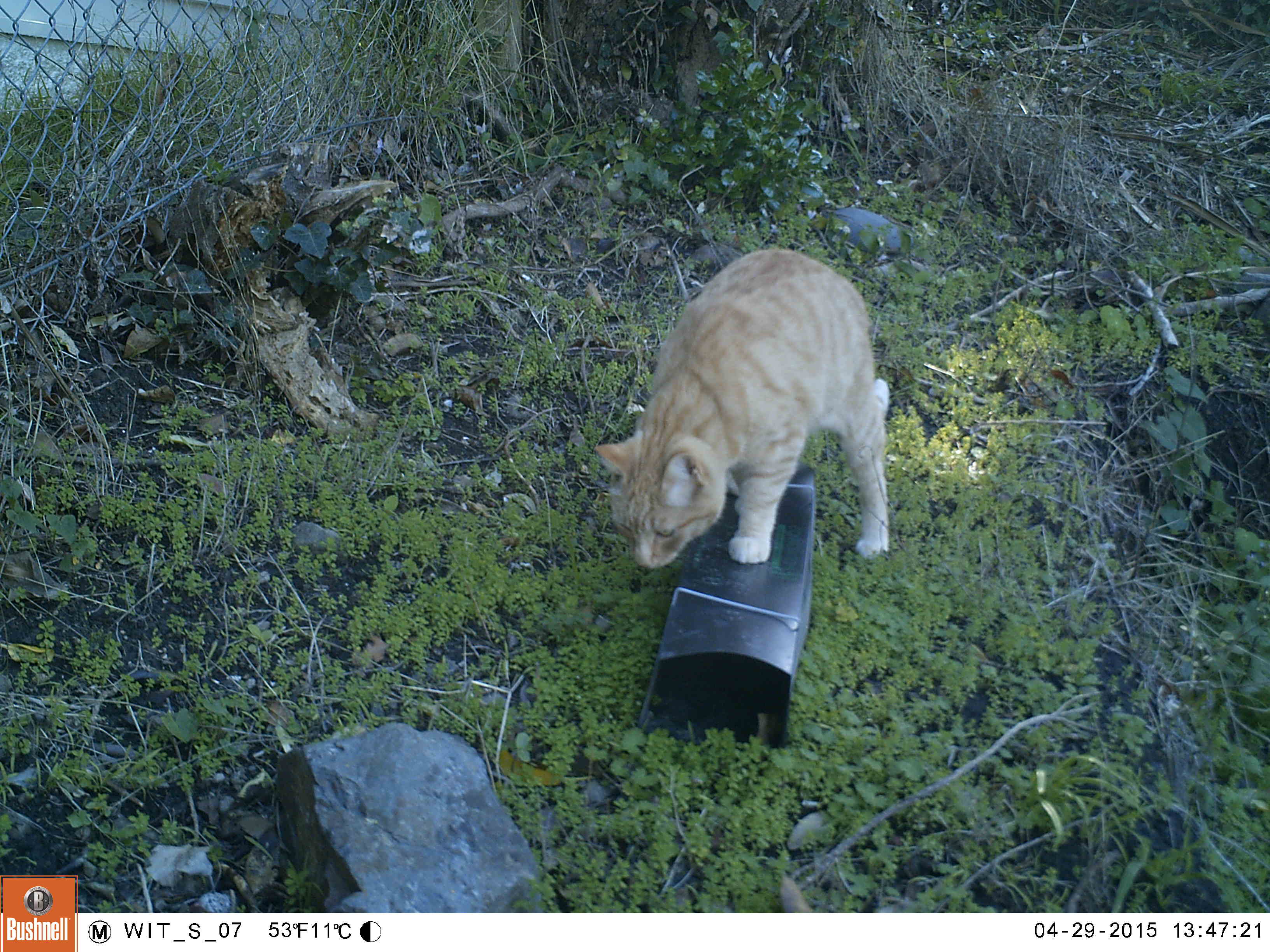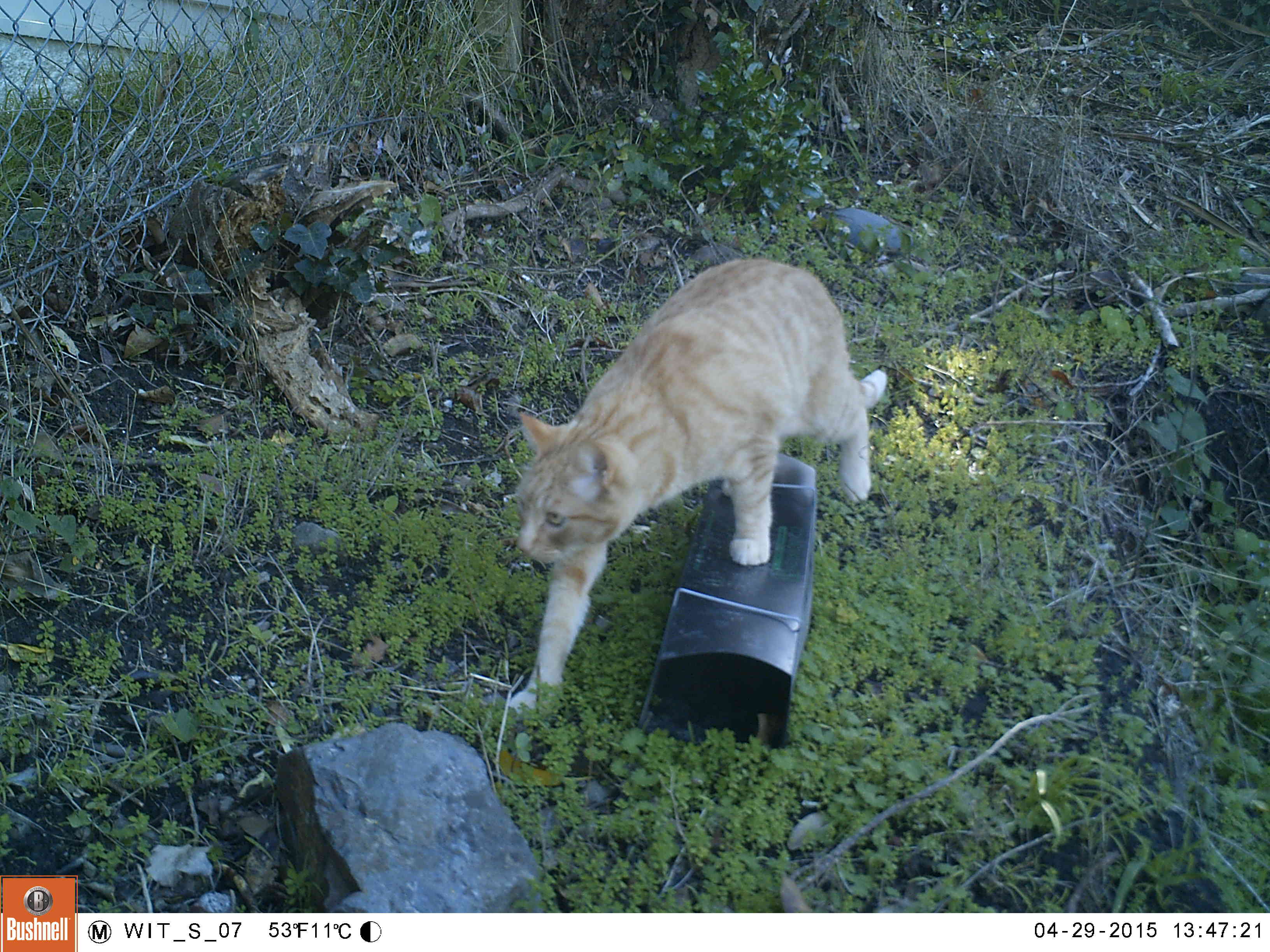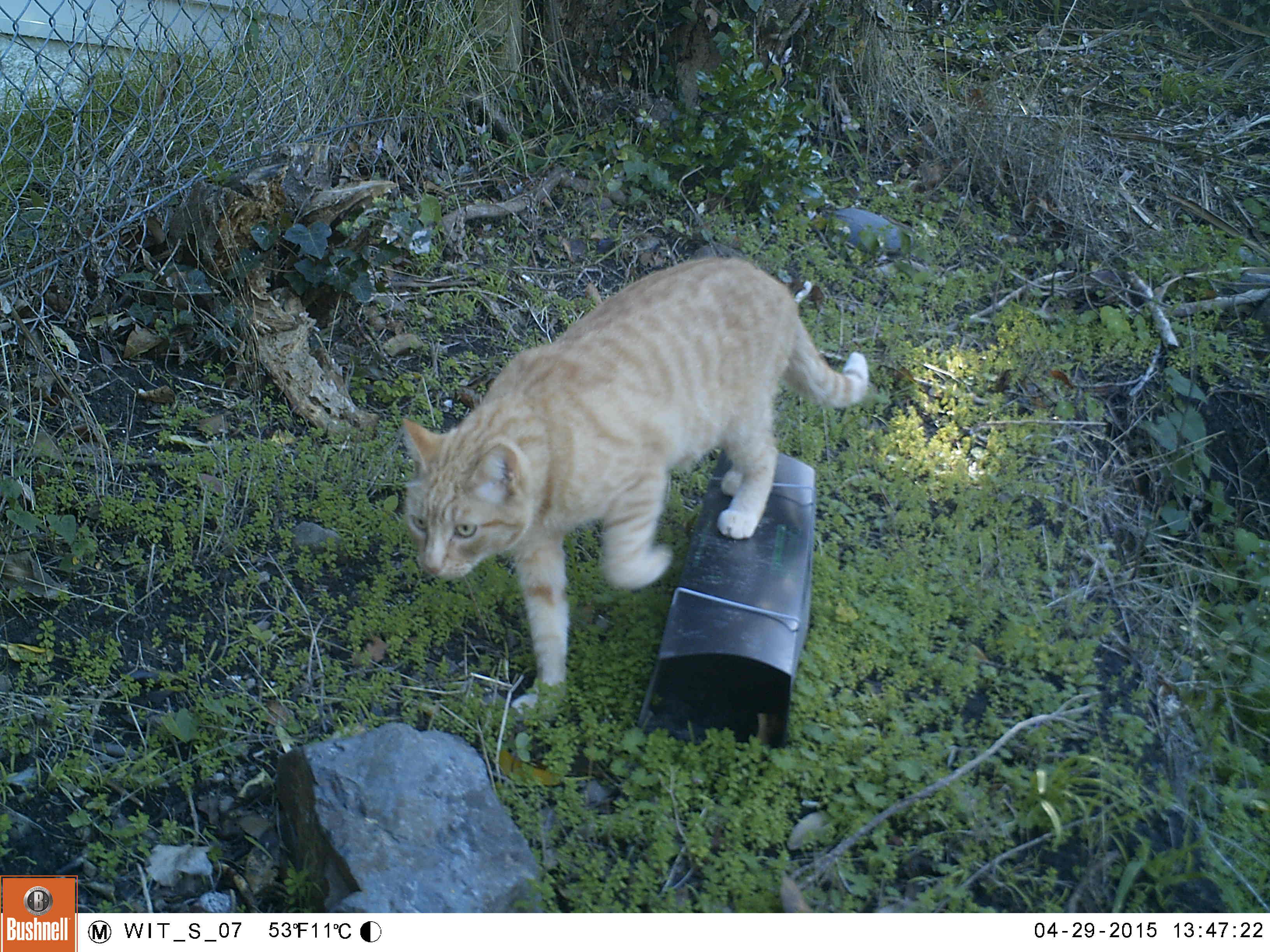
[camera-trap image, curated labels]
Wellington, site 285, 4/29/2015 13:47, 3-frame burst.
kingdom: Animalia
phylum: Chordata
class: Mammalia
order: Carnivora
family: Felidae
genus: Felis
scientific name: Felis catus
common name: cat